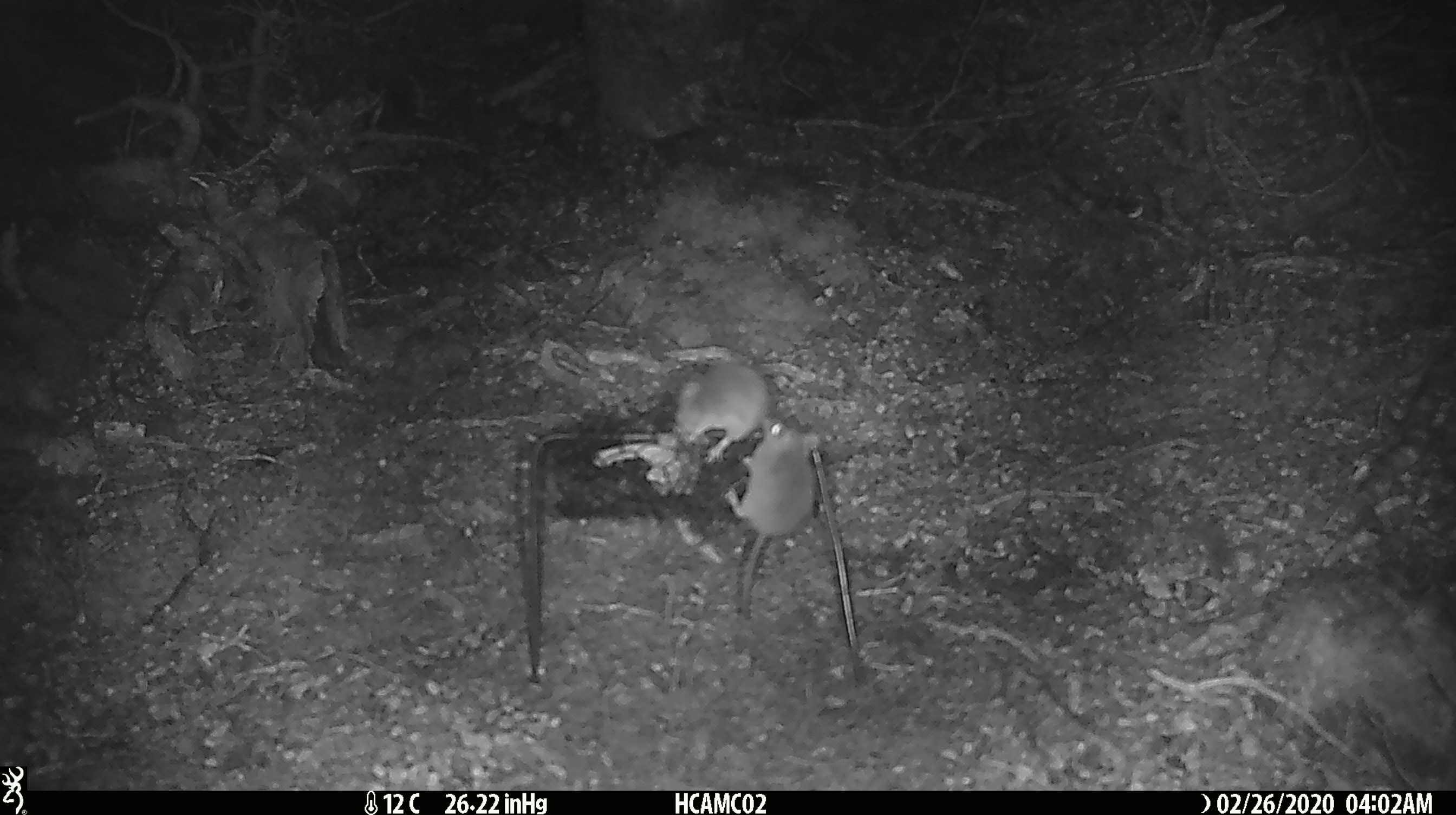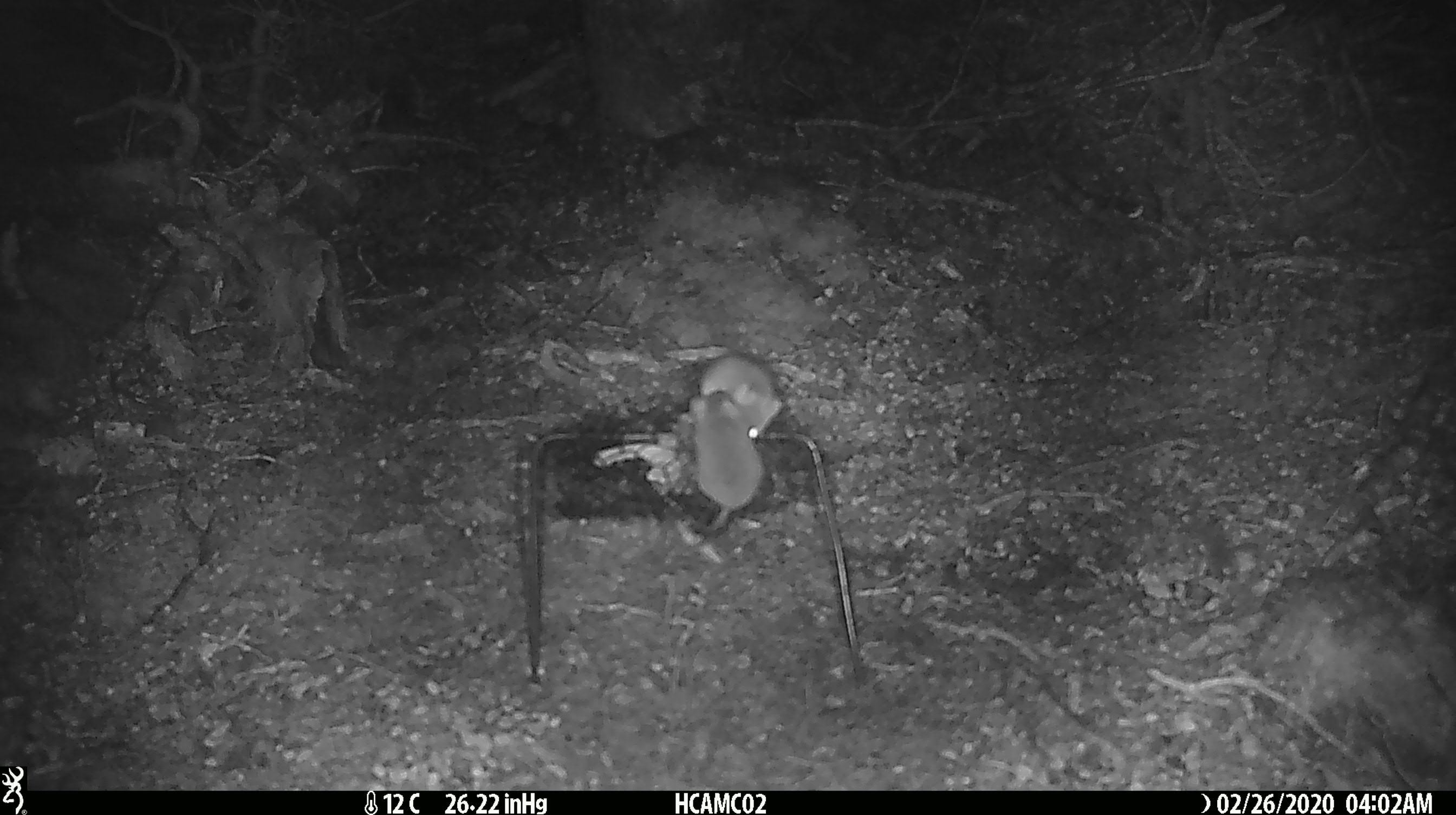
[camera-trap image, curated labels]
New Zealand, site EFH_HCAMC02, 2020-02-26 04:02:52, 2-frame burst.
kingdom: Animalia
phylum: Chordata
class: Mammalia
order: Rodentia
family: Muridae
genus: Mus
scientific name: Mus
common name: mouse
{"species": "mouse (Mus)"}